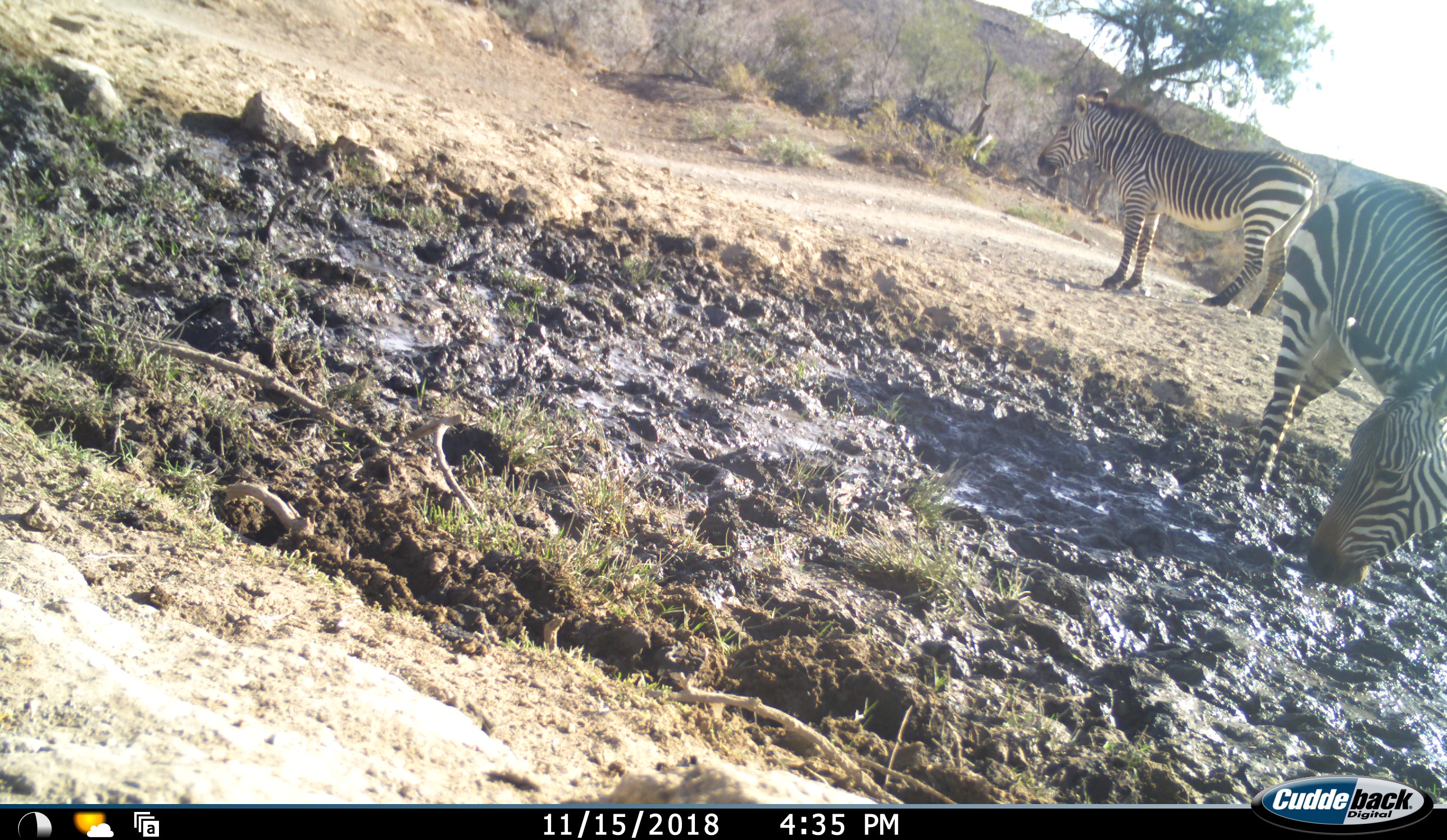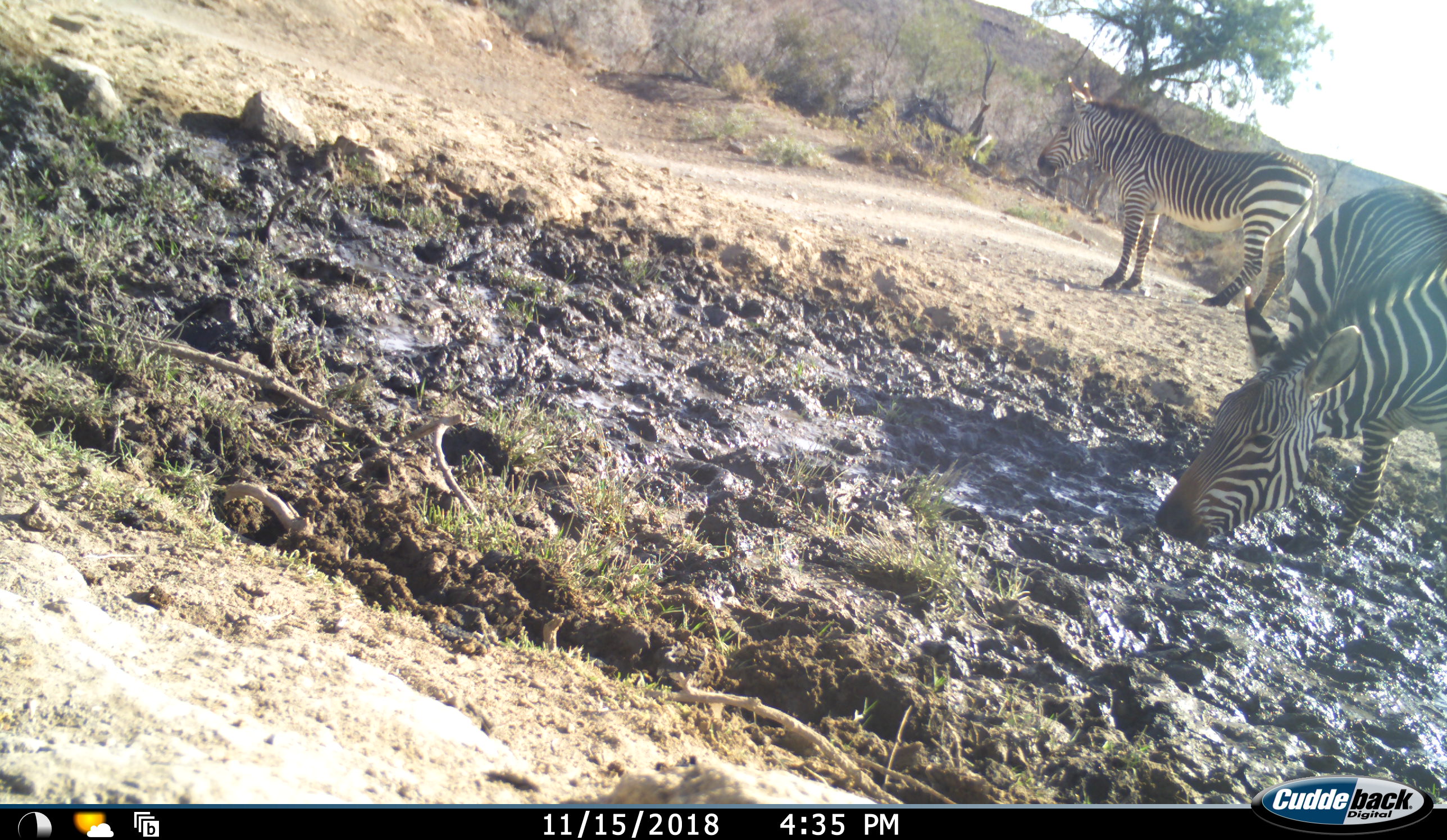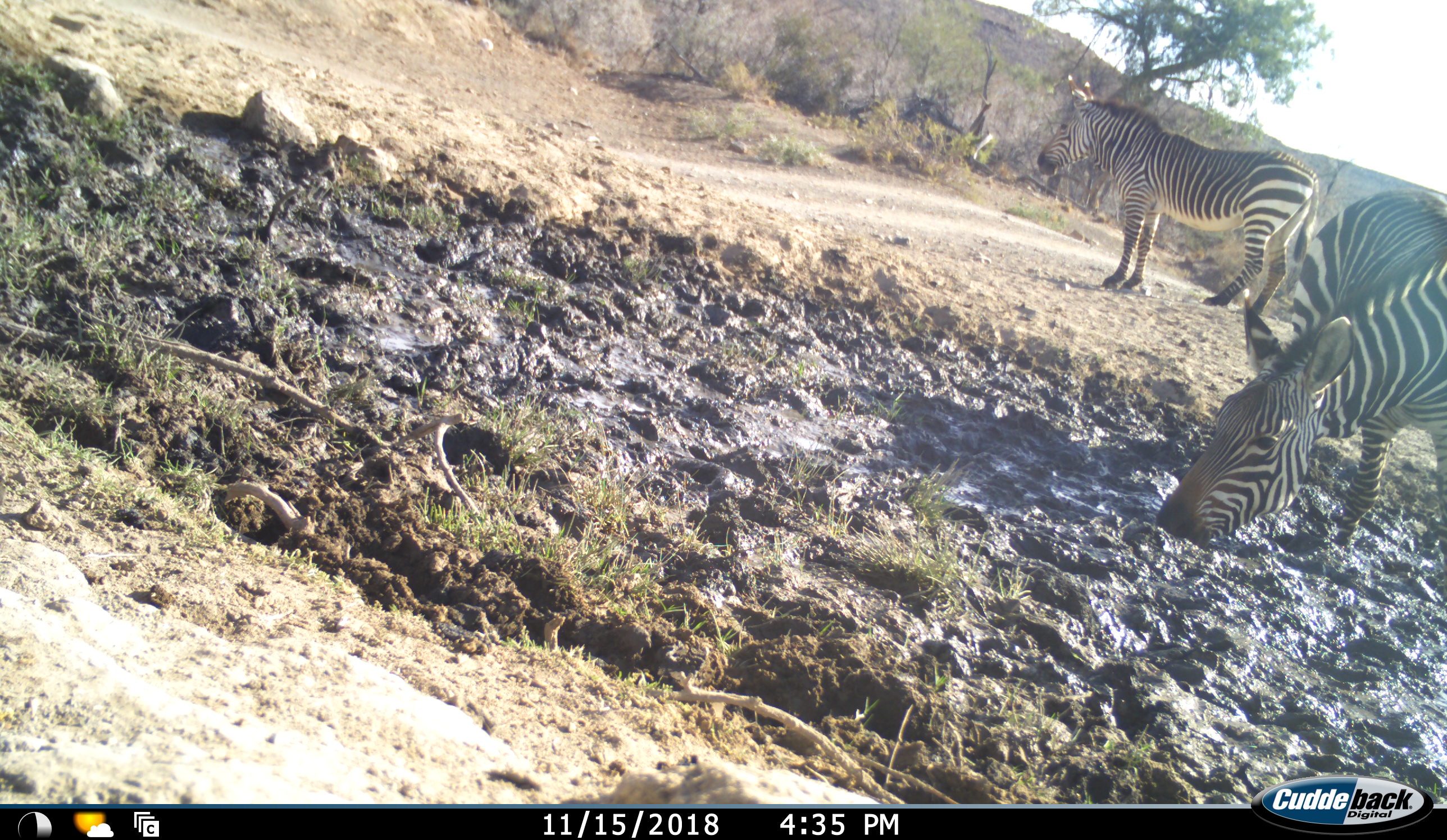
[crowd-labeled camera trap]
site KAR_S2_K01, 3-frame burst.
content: unidentified animal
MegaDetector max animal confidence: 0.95